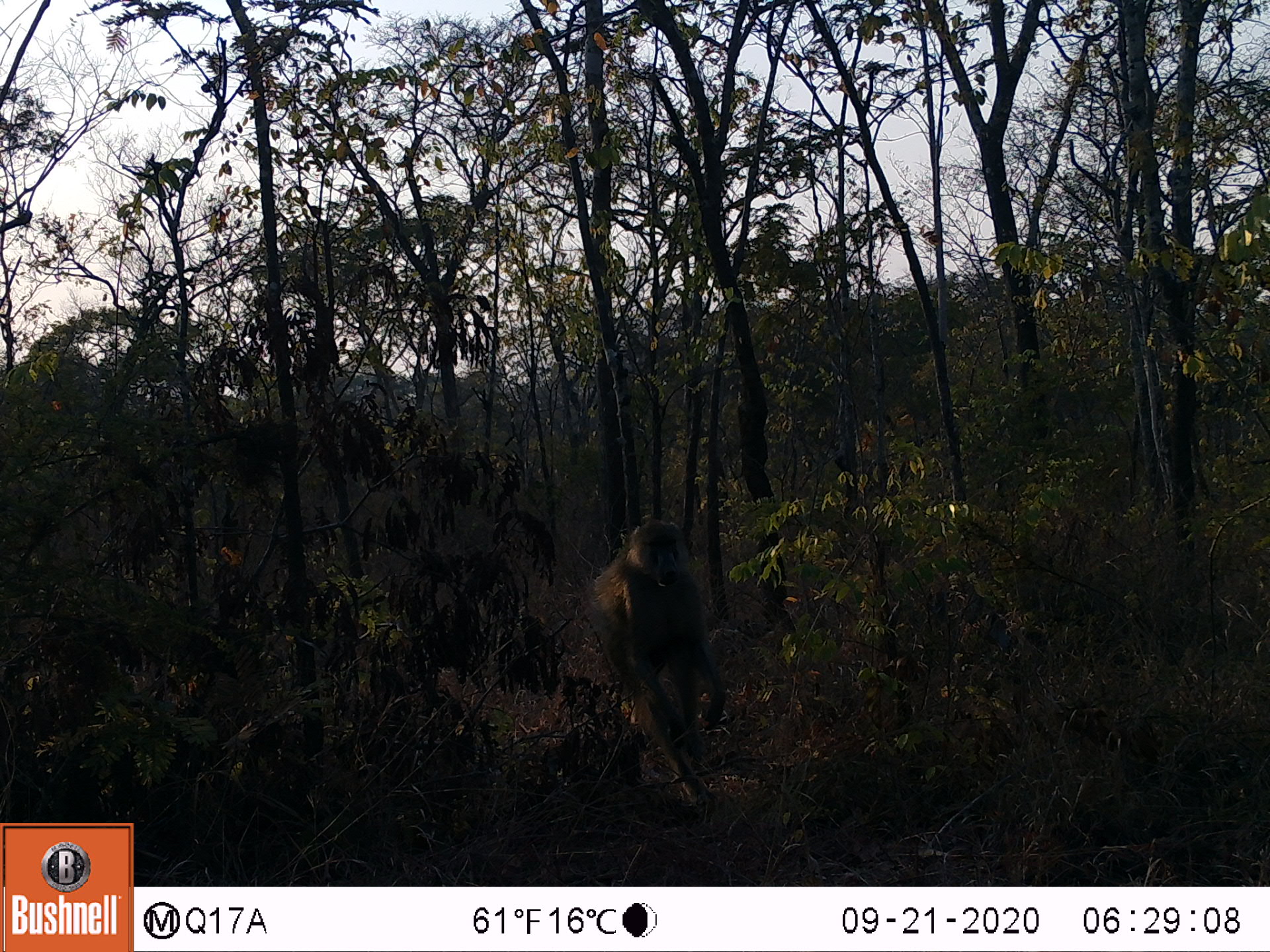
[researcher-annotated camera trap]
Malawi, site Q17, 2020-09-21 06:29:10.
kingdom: Animalia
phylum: Chordata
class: Mammalia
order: Primates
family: Cercopithecidae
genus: Papio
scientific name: Papio cynocephalus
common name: yellow baboon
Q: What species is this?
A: Yellow baboon (Papio cynocephalus).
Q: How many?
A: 1.